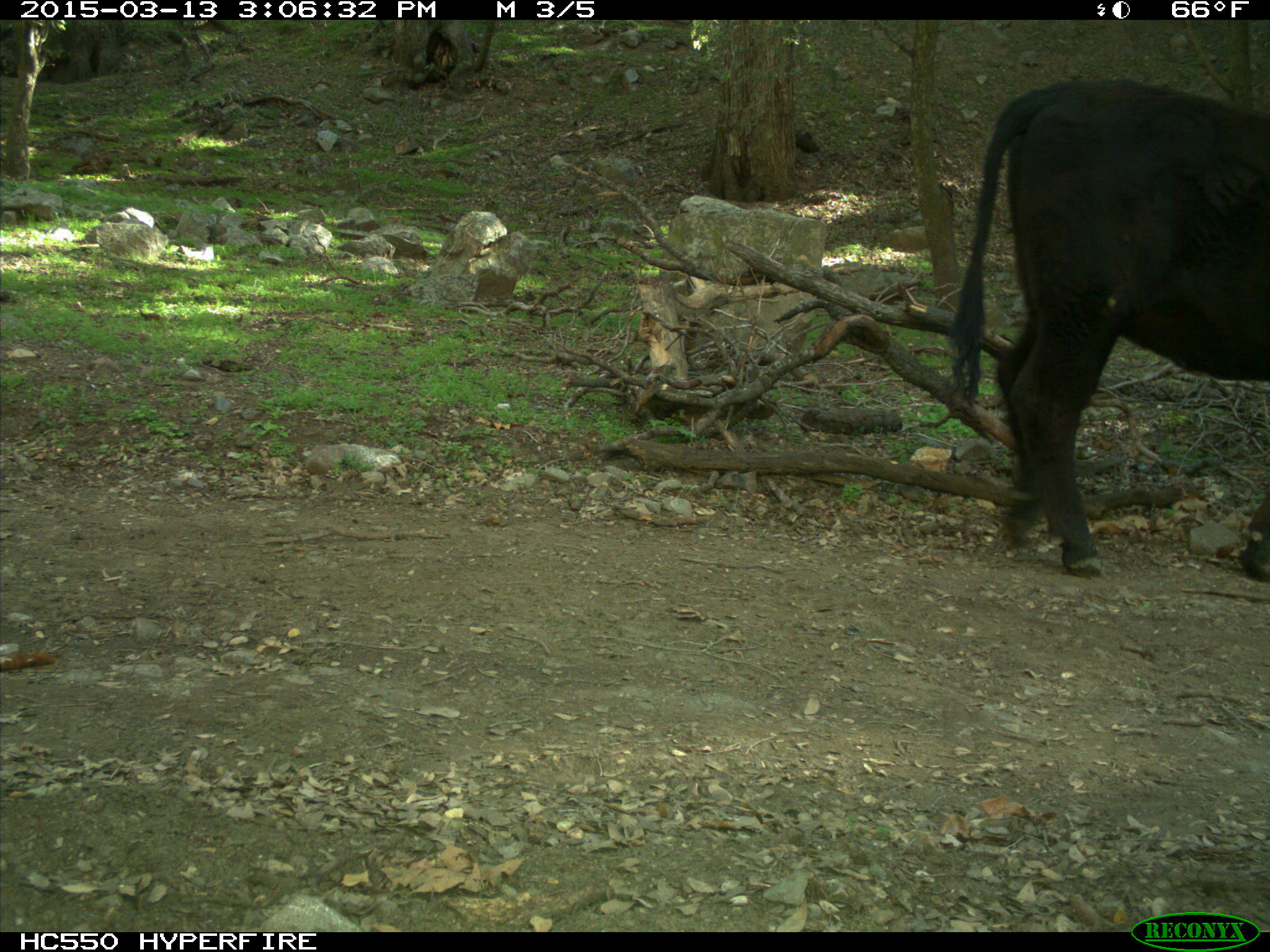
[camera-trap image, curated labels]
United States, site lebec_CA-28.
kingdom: Animalia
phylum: Chordata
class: Mammalia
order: Artiodactyla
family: Bovidae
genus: Bos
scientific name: Bos taurus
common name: domestic cow